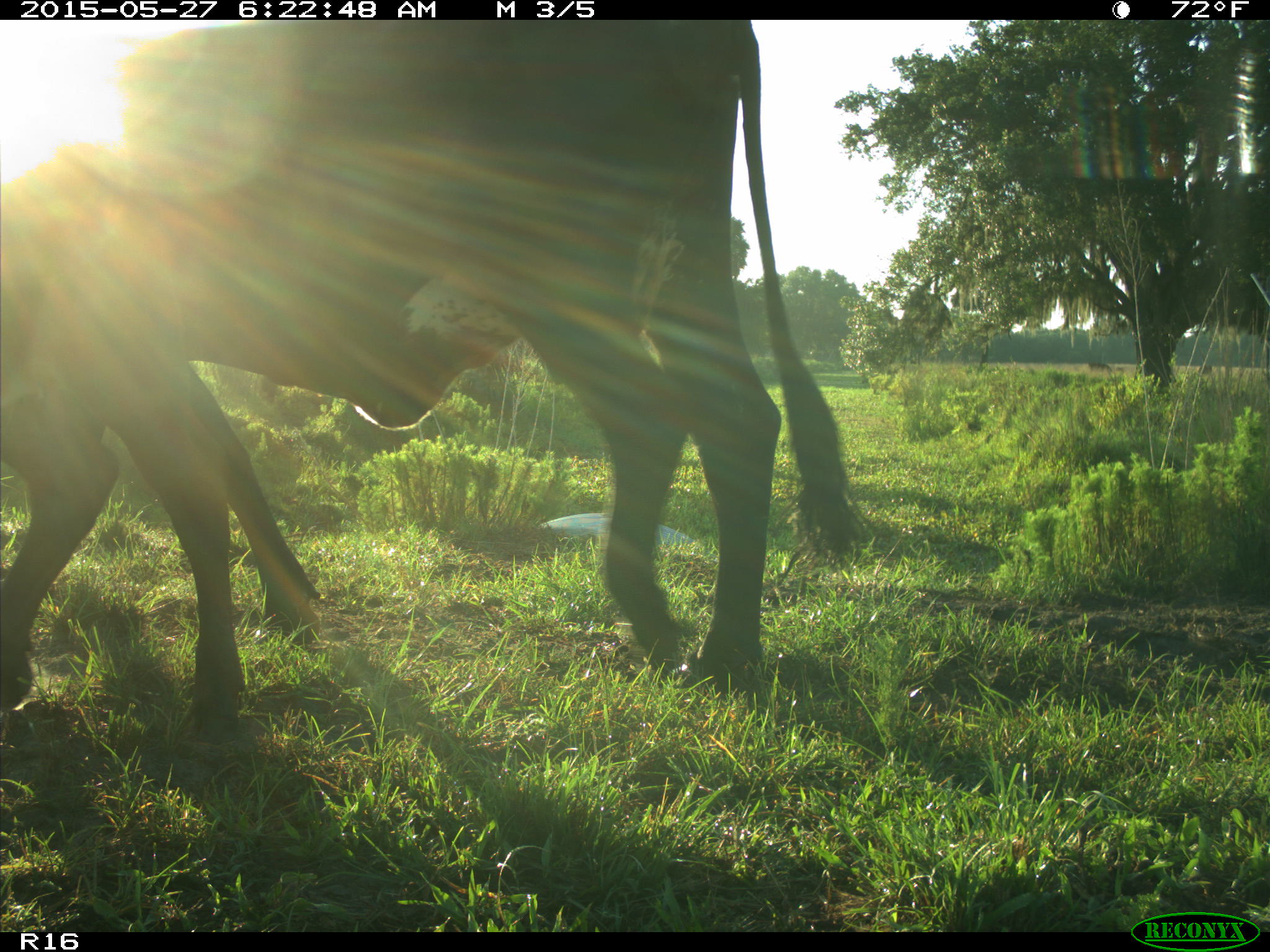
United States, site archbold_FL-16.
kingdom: Animalia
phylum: Chordata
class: Mammalia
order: Artiodactyla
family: Bovidae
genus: Bos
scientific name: Bos taurus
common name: domestic cow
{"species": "Bos taurus (domestic cow)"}